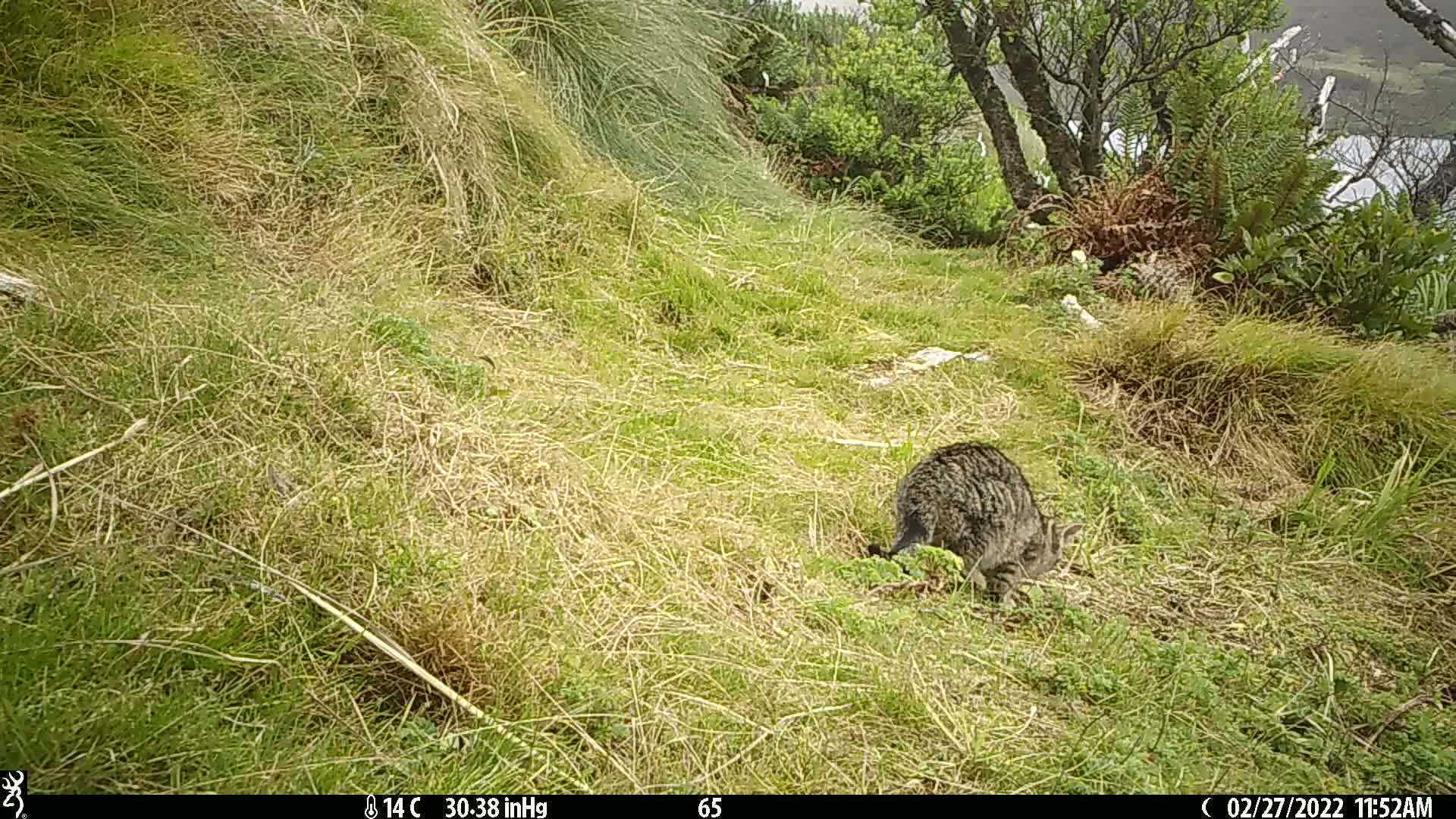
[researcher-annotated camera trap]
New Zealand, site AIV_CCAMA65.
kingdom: Animalia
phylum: Chordata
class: Mammalia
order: Carnivora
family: Felidae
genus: Felis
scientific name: Felis catus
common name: domestic cat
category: cat